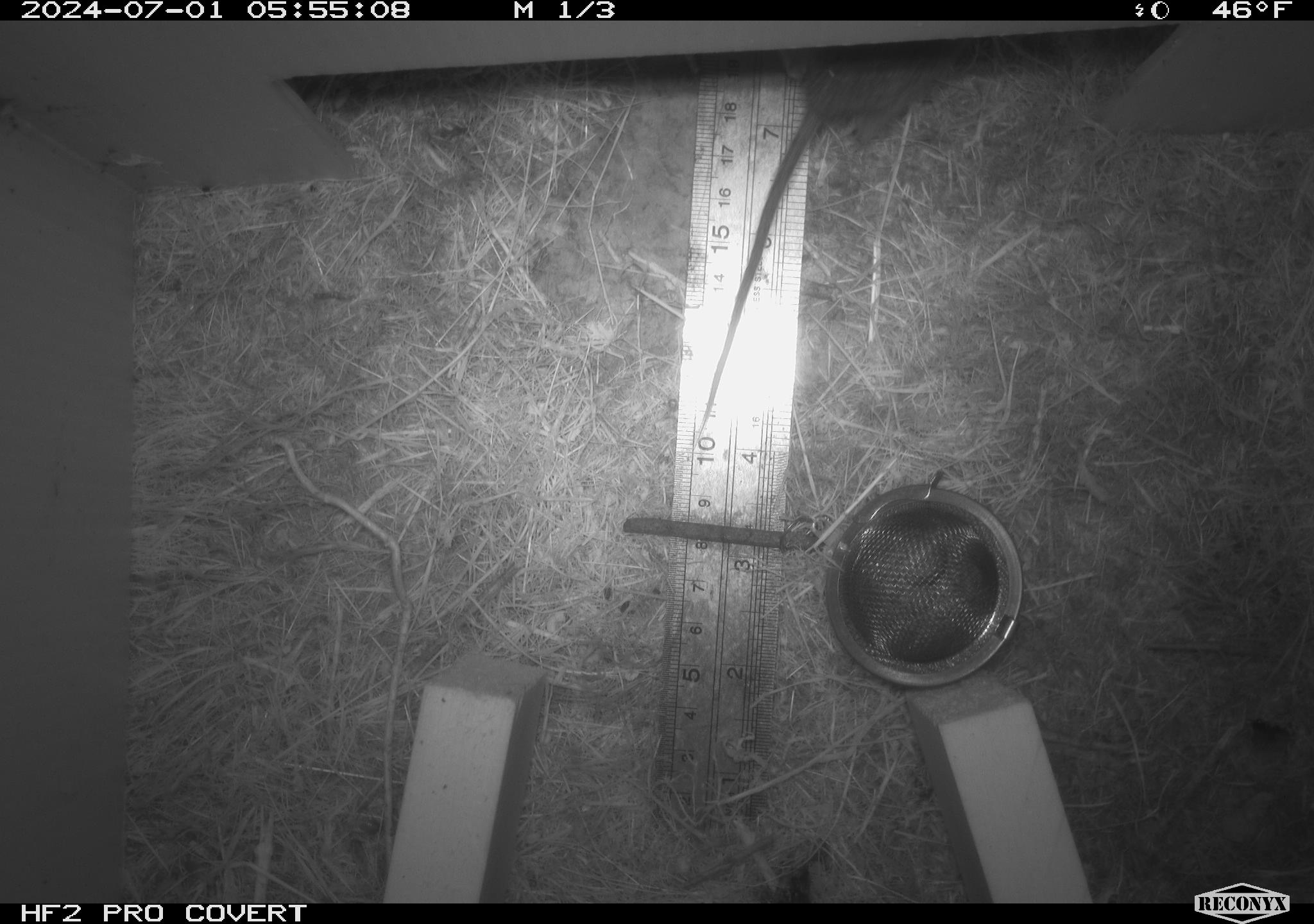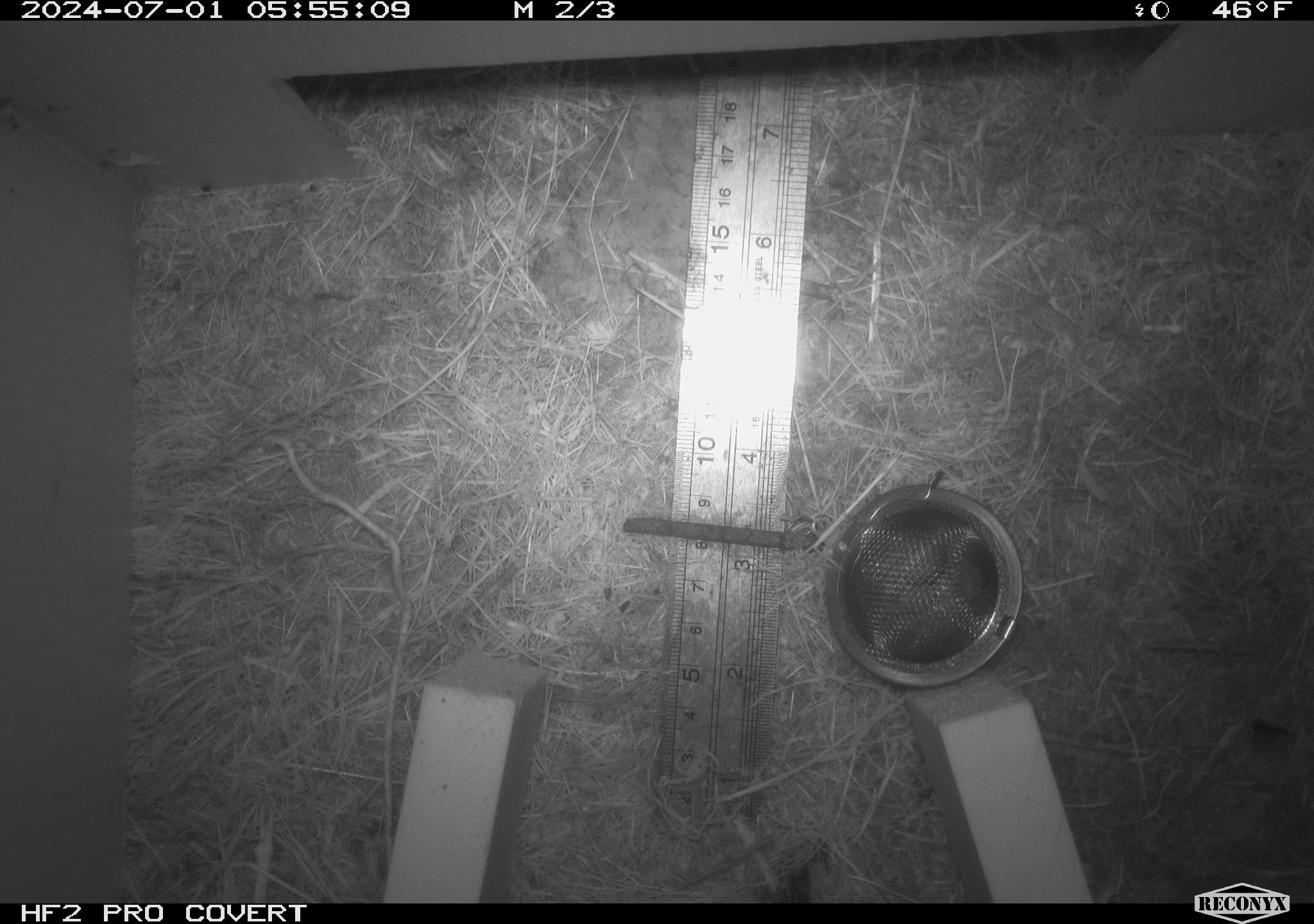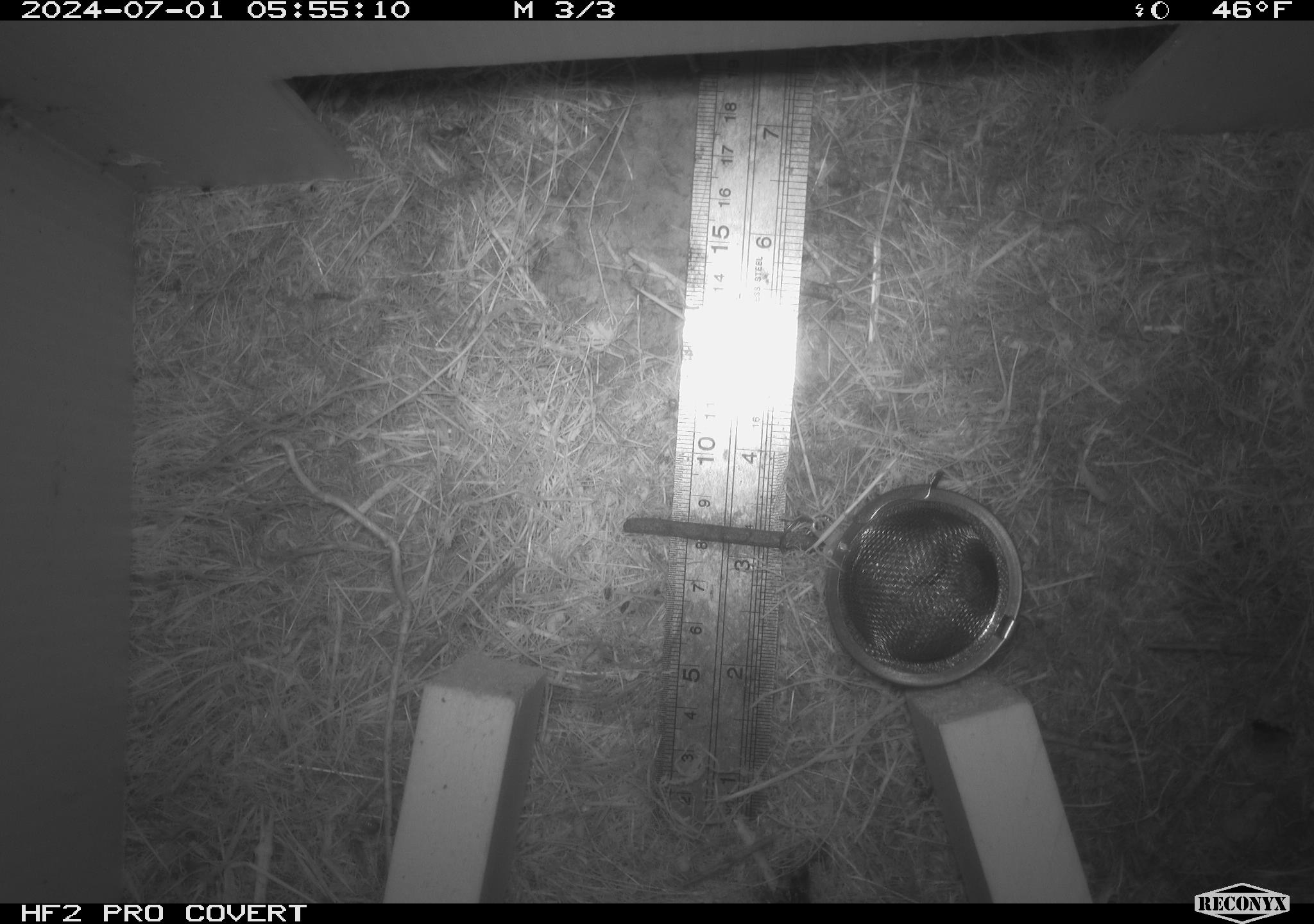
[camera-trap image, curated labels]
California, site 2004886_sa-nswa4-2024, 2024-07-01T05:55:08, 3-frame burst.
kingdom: Animalia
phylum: Chordata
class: Mammalia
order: Rodentia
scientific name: Rodentia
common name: rodent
Rodent (Rodentia).